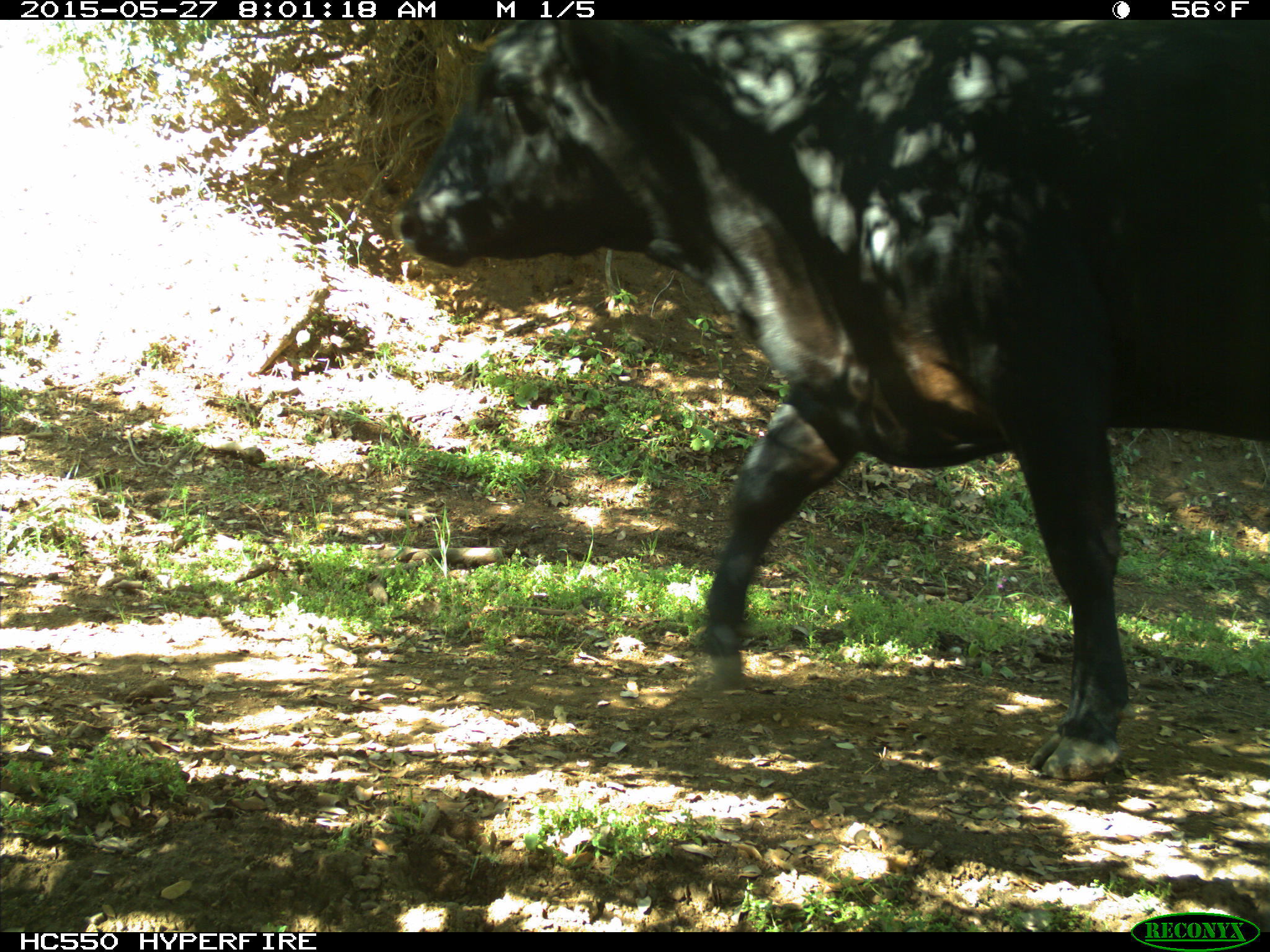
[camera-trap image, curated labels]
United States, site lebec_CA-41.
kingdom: Animalia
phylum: Chordata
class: Mammalia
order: Artiodactyla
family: Bovidae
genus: Bos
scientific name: Bos taurus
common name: domestic cow